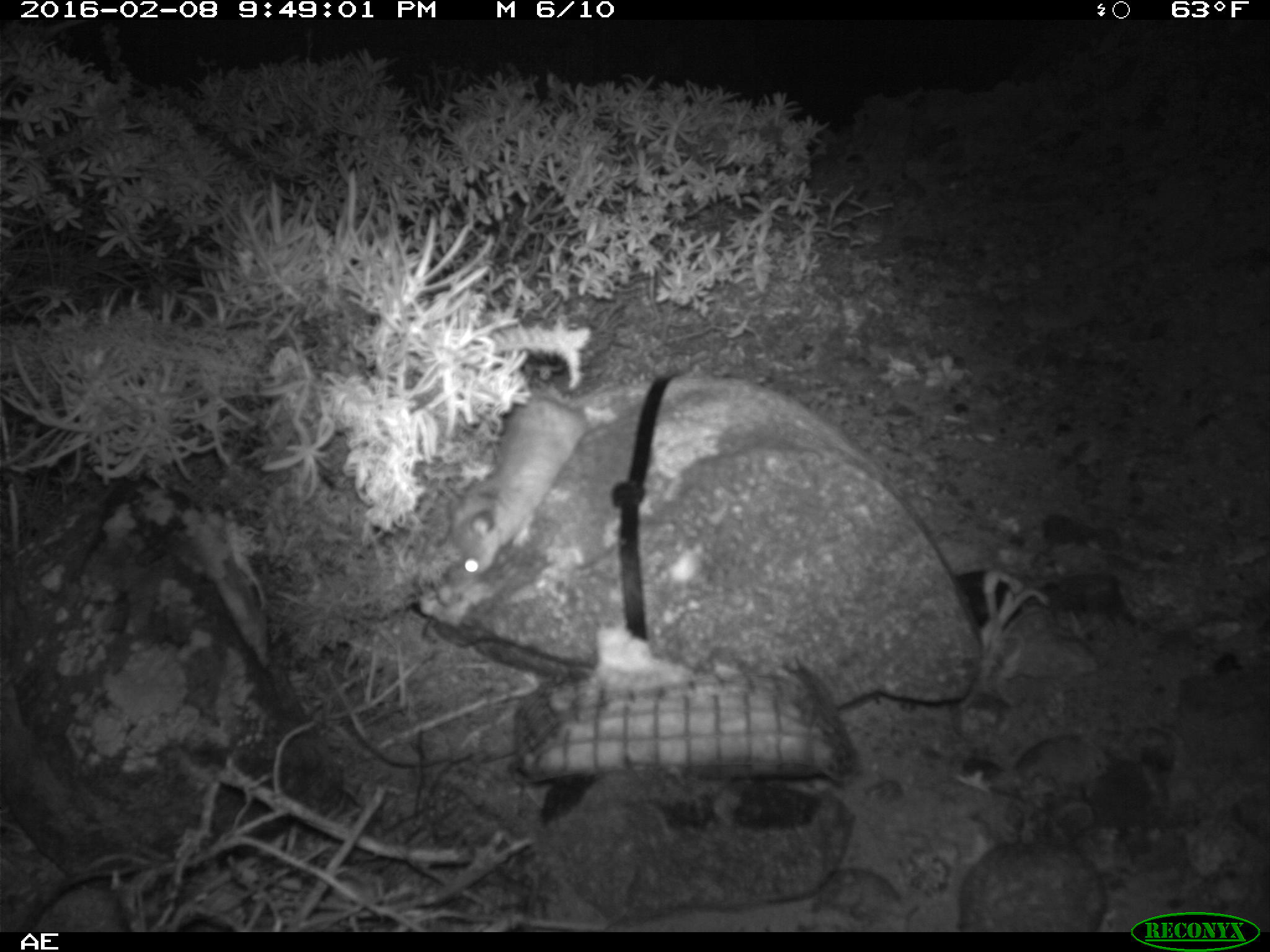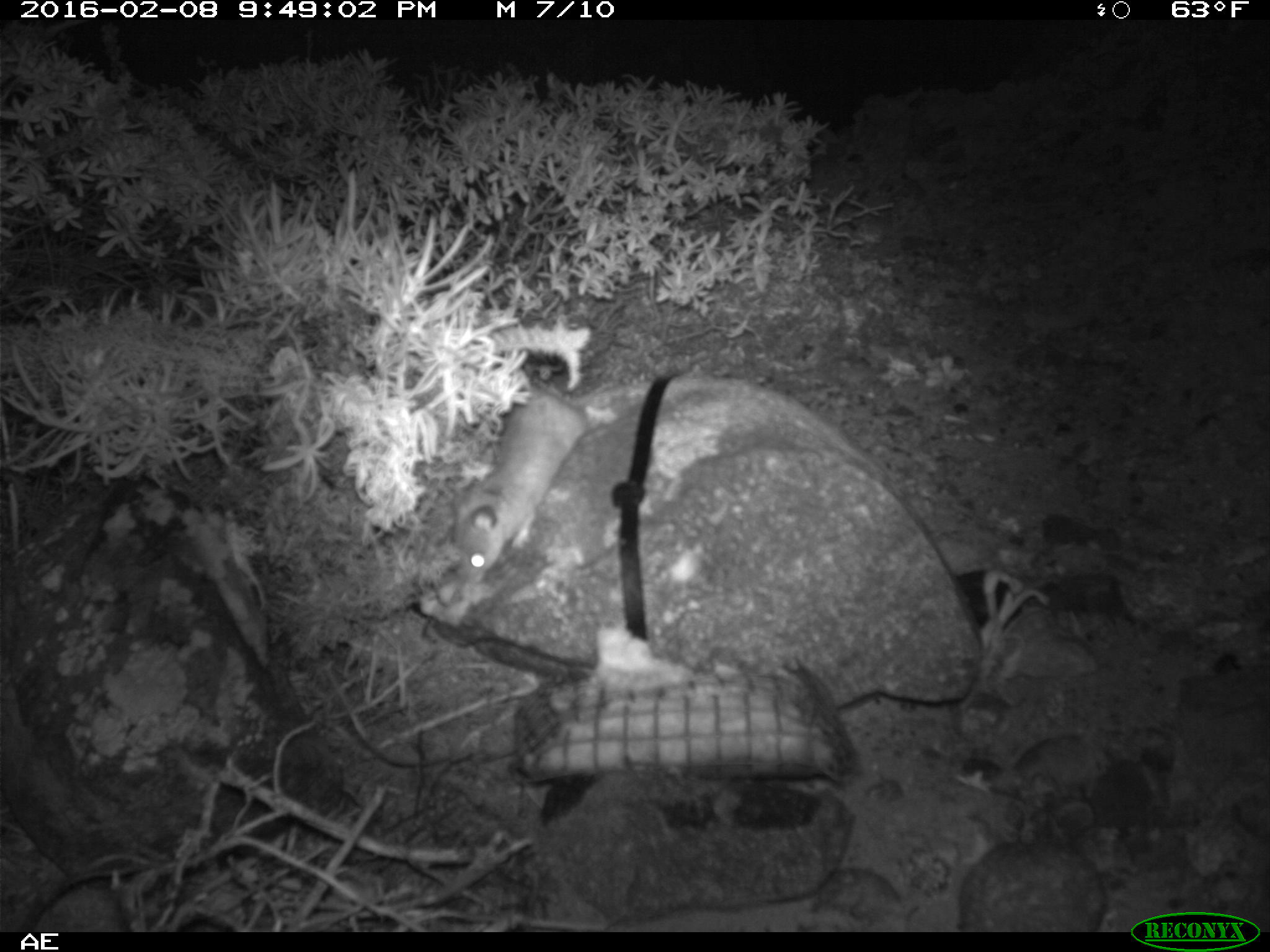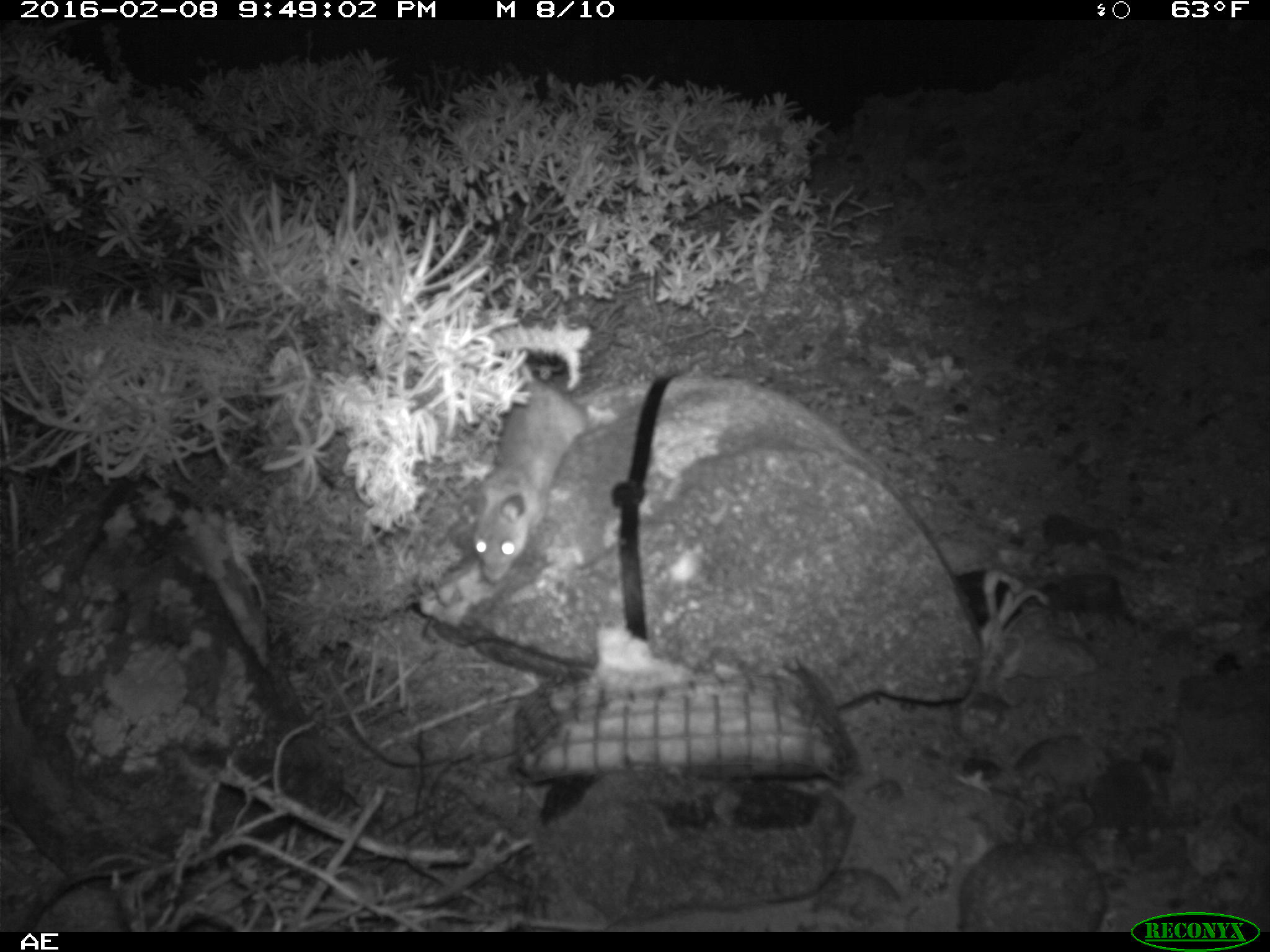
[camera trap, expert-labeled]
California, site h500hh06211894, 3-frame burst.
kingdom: Animalia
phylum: Chordata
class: Mammalia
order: Rodentia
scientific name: Rodentia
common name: rodent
Rodent (Rodentia).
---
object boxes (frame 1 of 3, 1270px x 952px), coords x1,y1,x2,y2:
rodent: 452,389,619,578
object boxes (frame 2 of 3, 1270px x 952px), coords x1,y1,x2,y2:
rodent: 448,378,618,584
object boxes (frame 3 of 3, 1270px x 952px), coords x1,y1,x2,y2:
rodent: 473,361,617,581